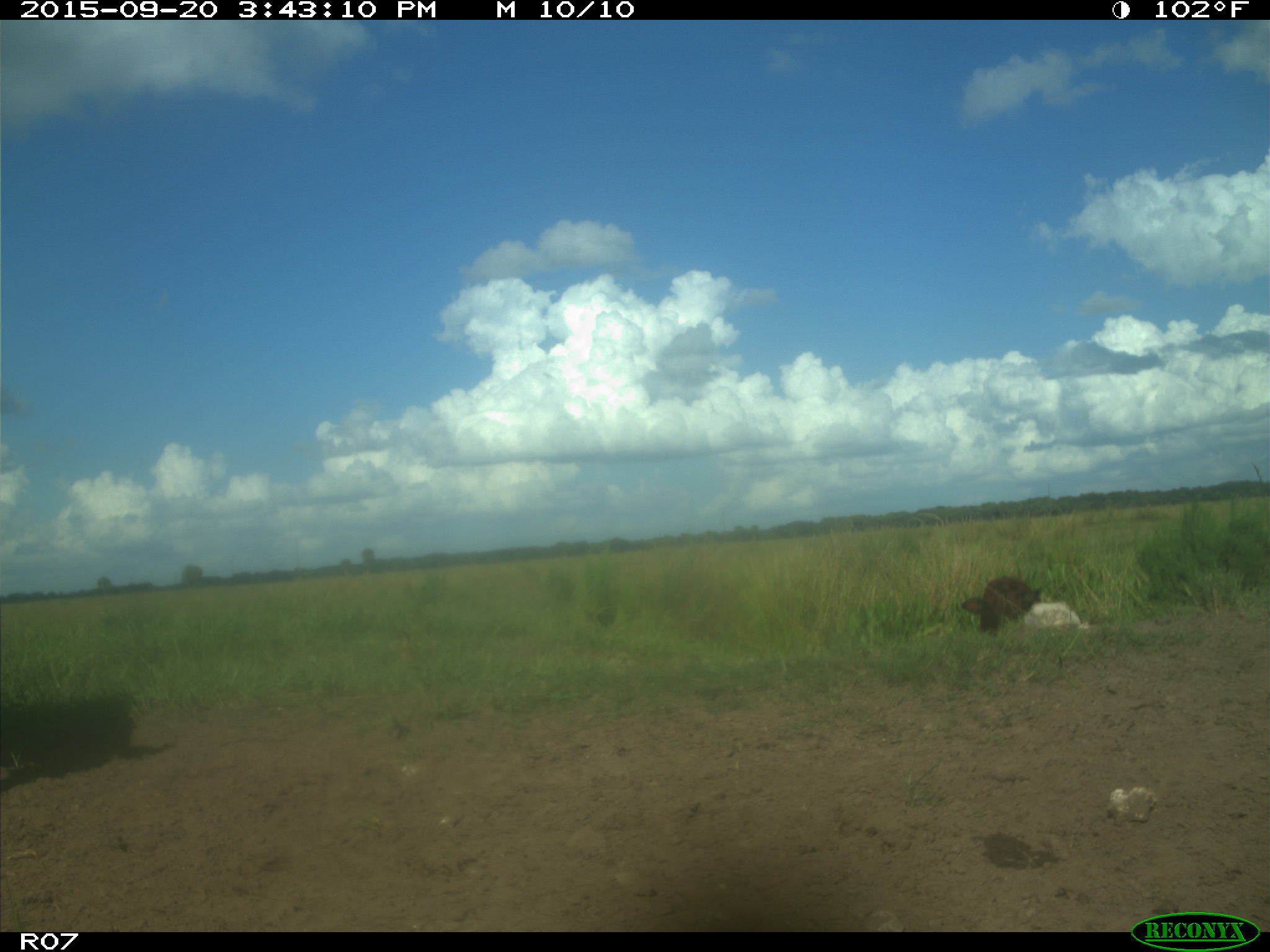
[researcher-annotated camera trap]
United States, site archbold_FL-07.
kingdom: Animalia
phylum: Chordata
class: Mammalia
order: Artiodactyla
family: Bovidae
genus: Bos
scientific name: Bos taurus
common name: domestic cow